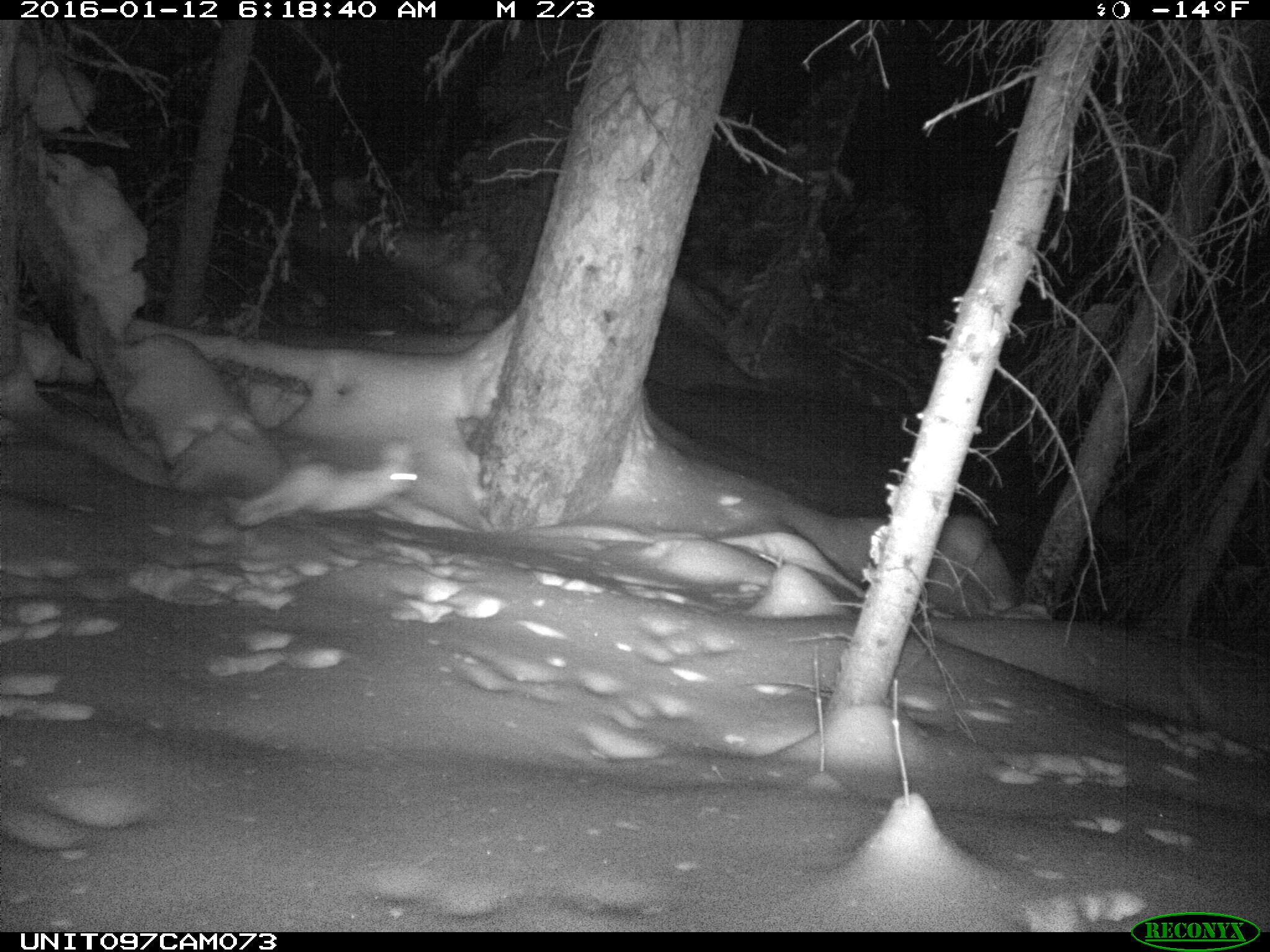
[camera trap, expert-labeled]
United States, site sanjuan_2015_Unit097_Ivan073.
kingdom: Animalia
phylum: Chordata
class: Mammalia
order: Lagomorpha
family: Leporidae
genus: Lepus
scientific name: Lepus americanus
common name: snowshoe hare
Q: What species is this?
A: Lepus americanus (snowshoe hare).